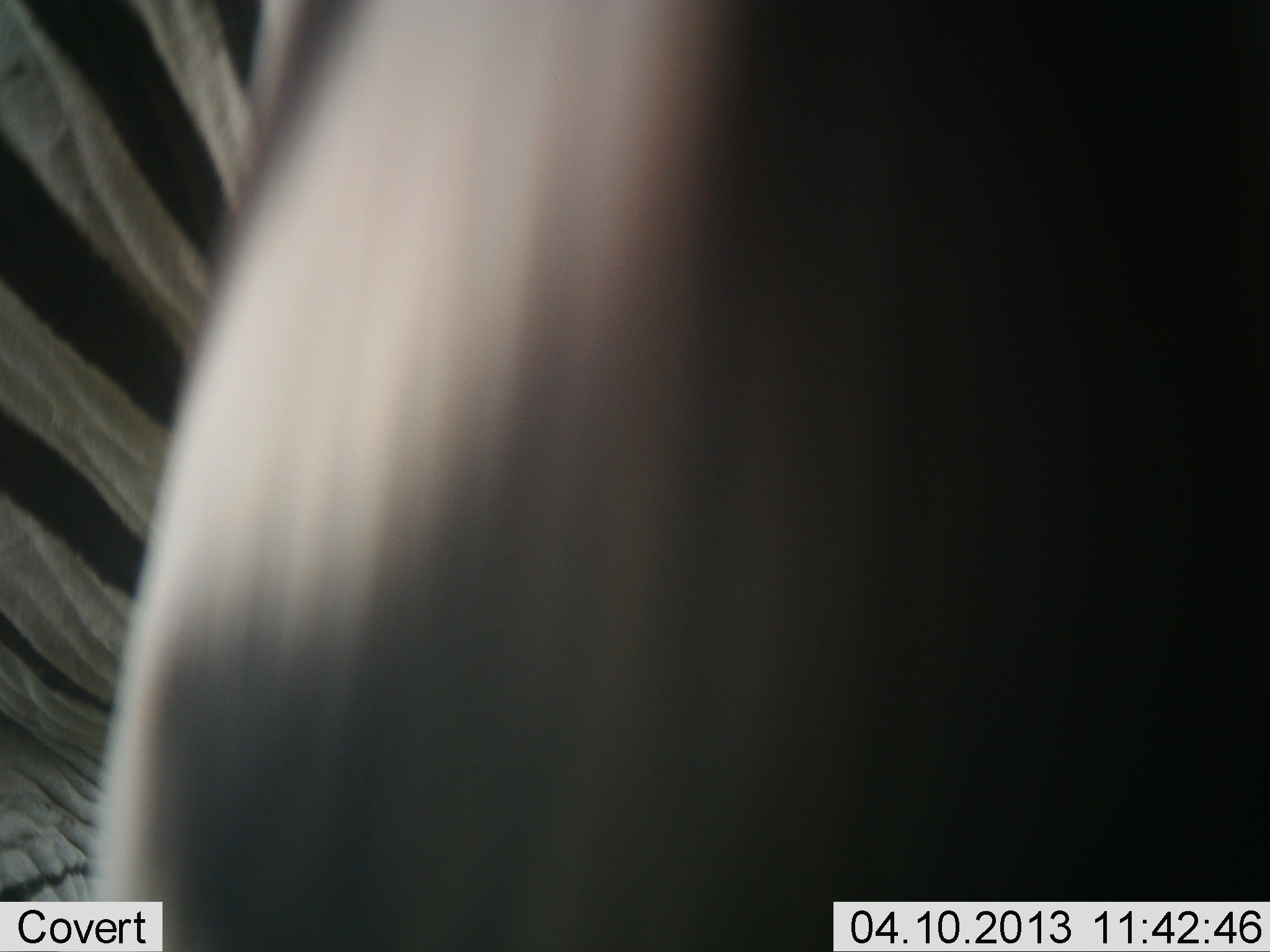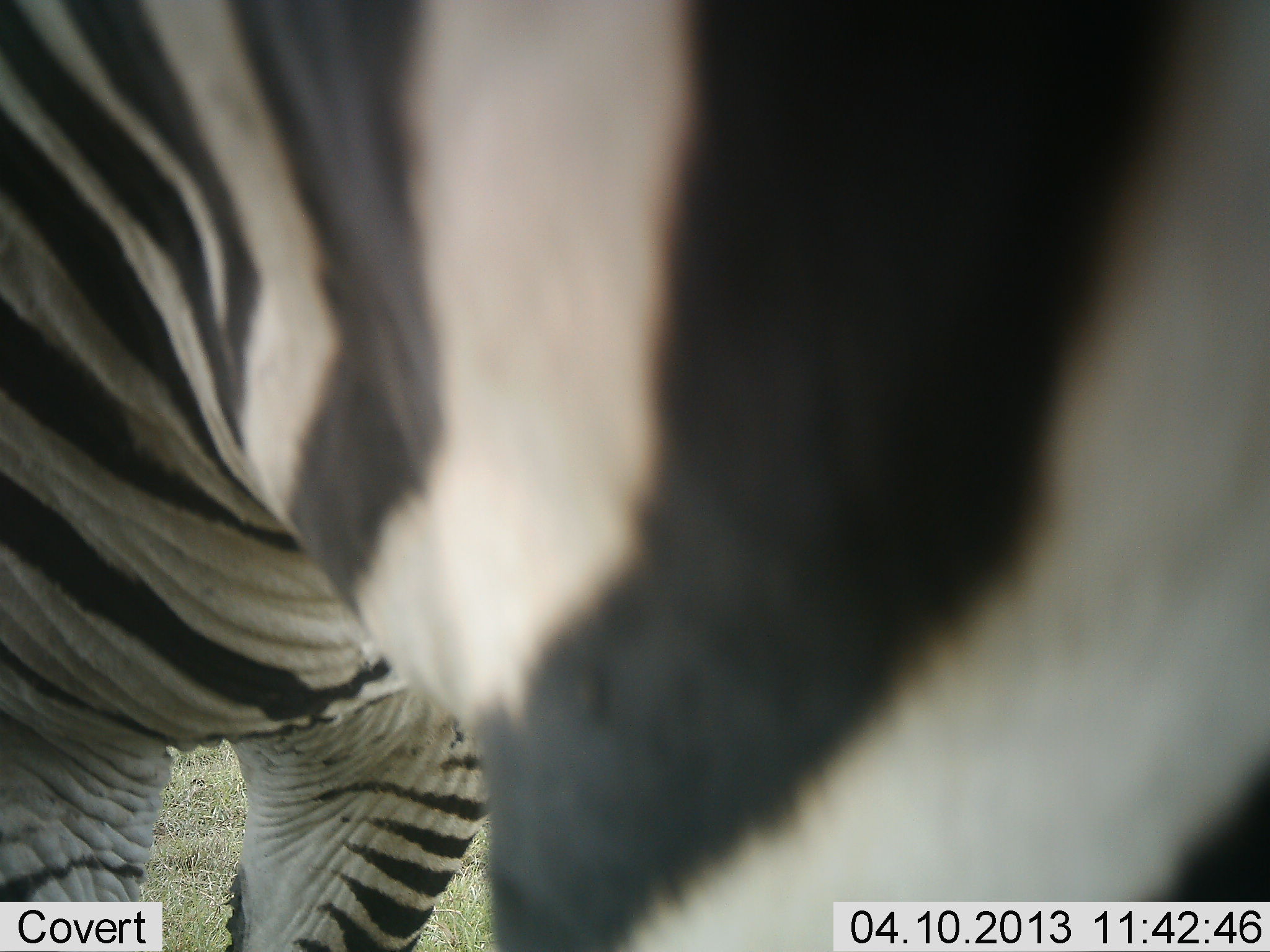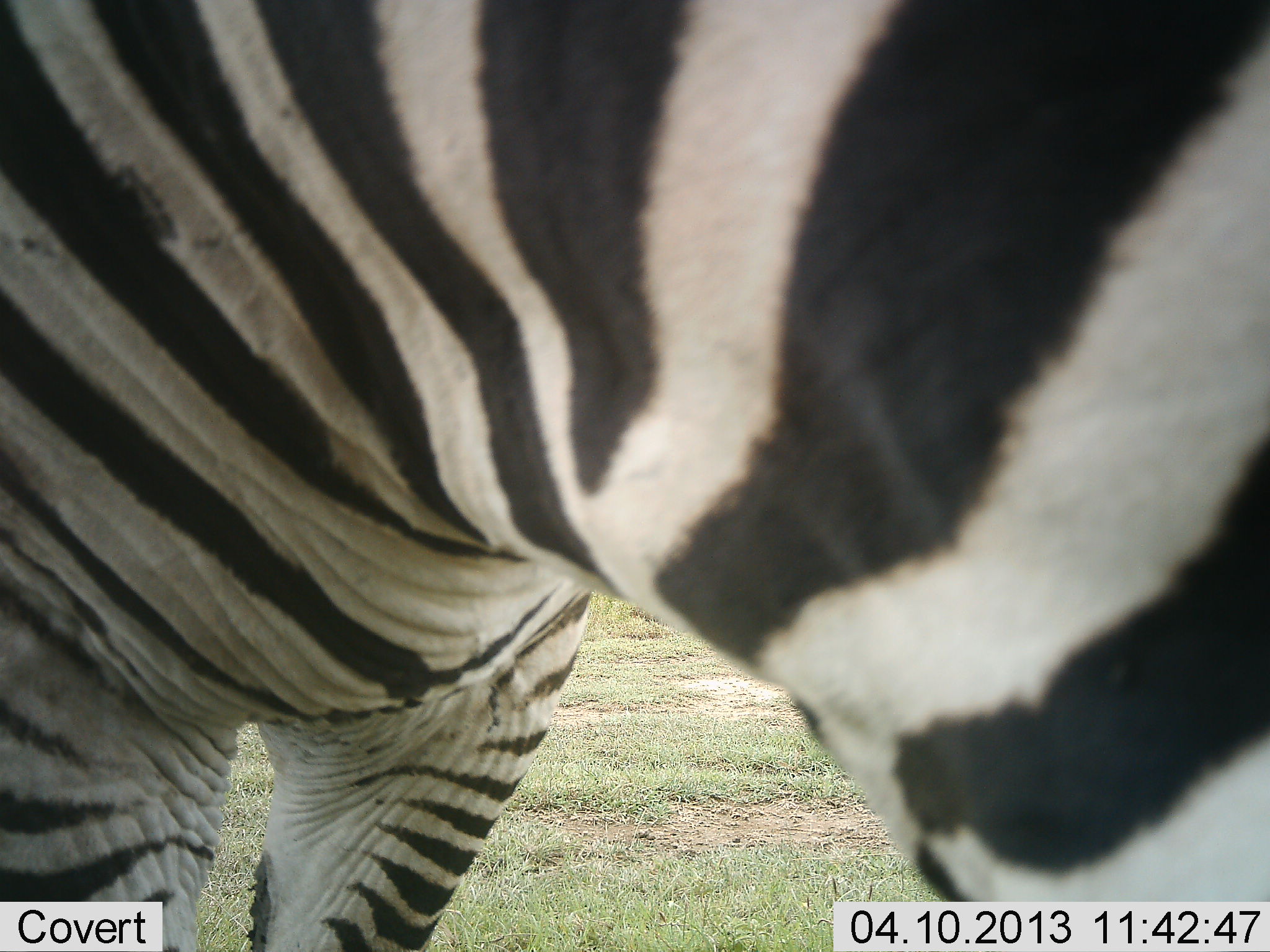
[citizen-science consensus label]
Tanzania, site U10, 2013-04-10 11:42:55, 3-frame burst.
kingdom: Animalia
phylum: Chordata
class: Mammalia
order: Perissodactyla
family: Equidae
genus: Equus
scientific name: Equus quagga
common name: plains zebra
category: zebra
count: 1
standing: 65%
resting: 0%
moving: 35%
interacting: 0%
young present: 6%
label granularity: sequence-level